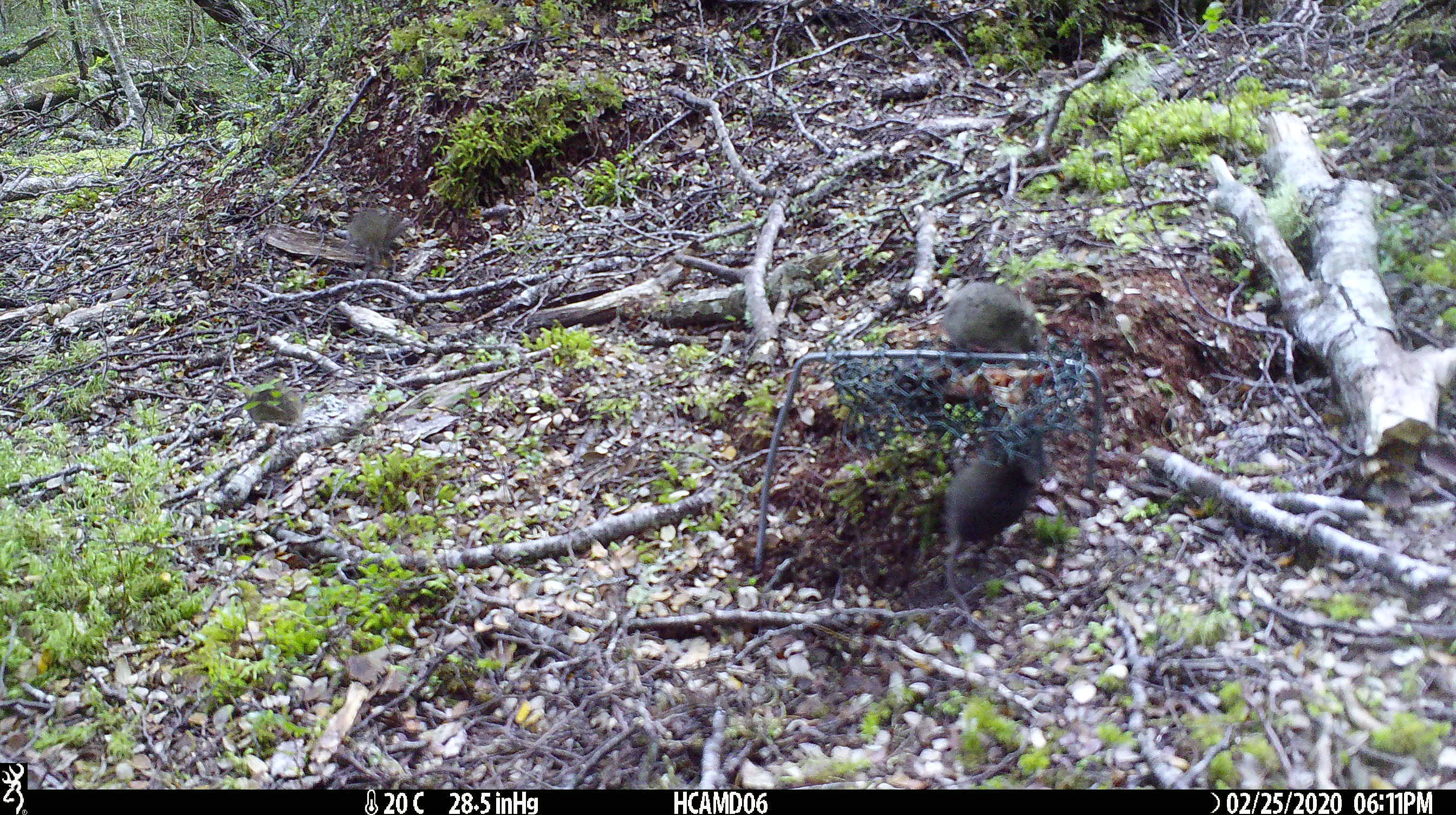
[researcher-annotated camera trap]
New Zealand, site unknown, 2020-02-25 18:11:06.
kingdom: Animalia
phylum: Chordata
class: Mammalia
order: Rodentia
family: Muridae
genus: Mus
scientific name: Mus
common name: mouse